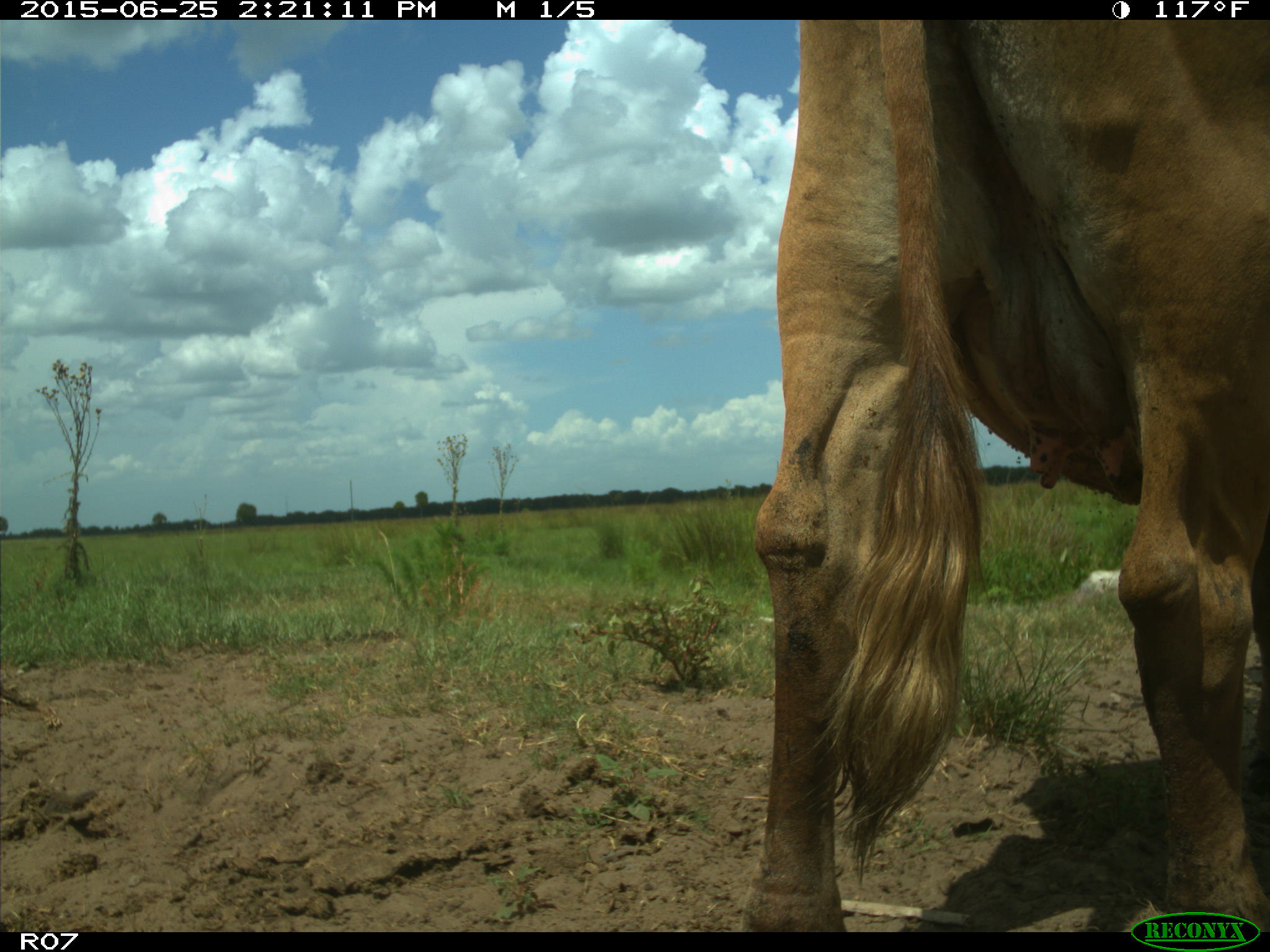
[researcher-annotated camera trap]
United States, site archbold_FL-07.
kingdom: Animalia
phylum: Chordata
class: Mammalia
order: Artiodactyla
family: Bovidae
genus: Bos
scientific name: Bos taurus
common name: domestic cow